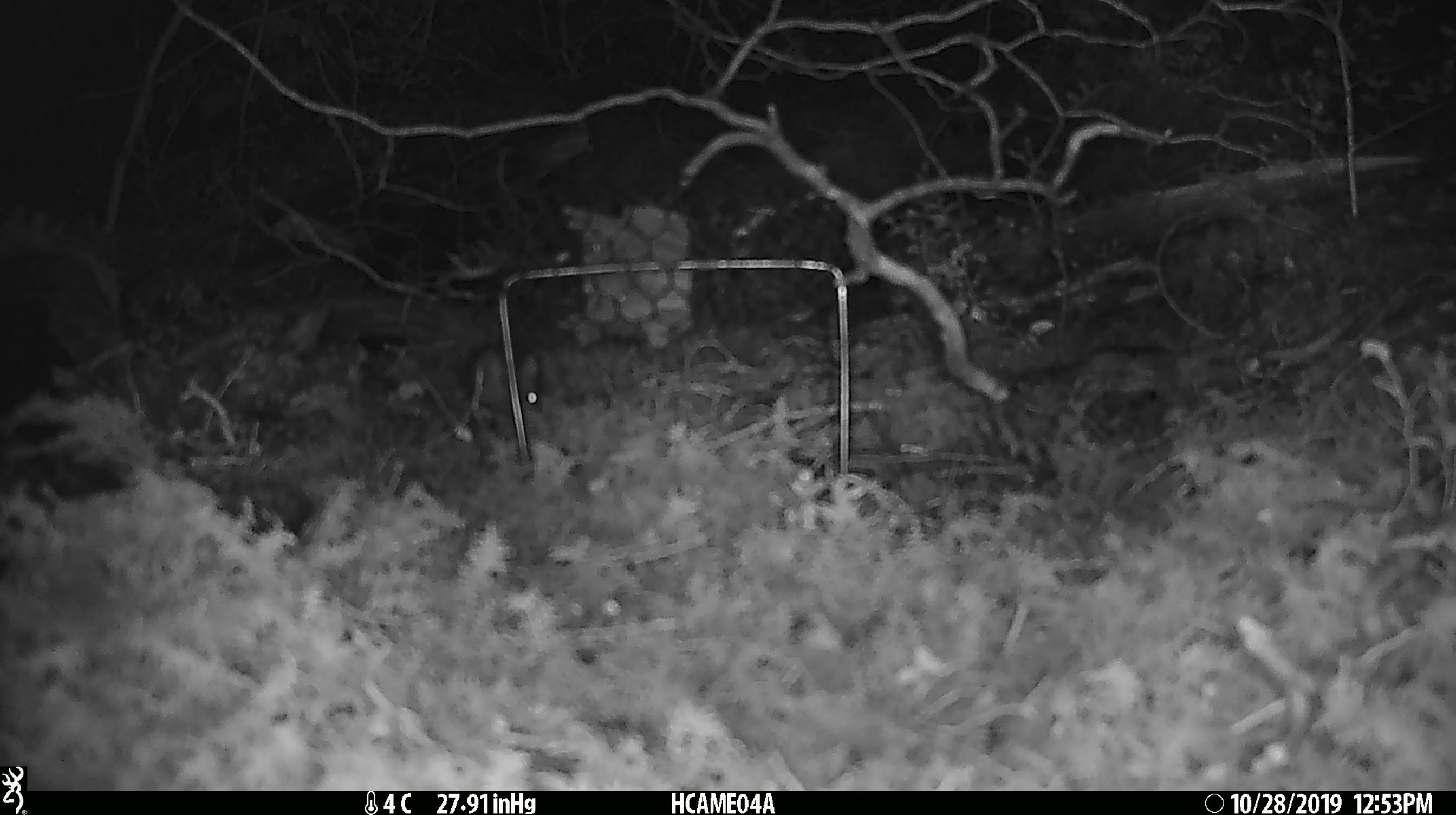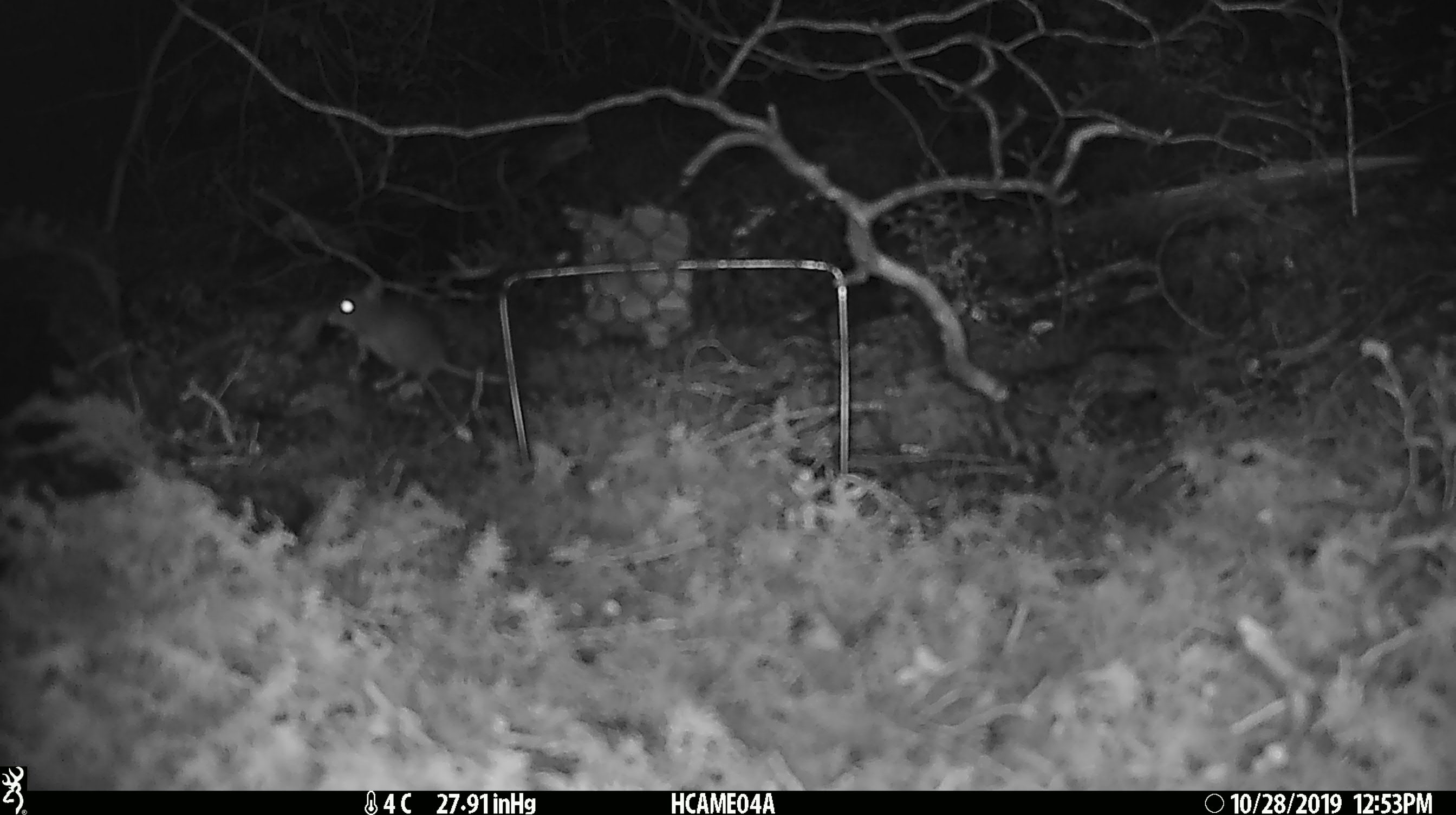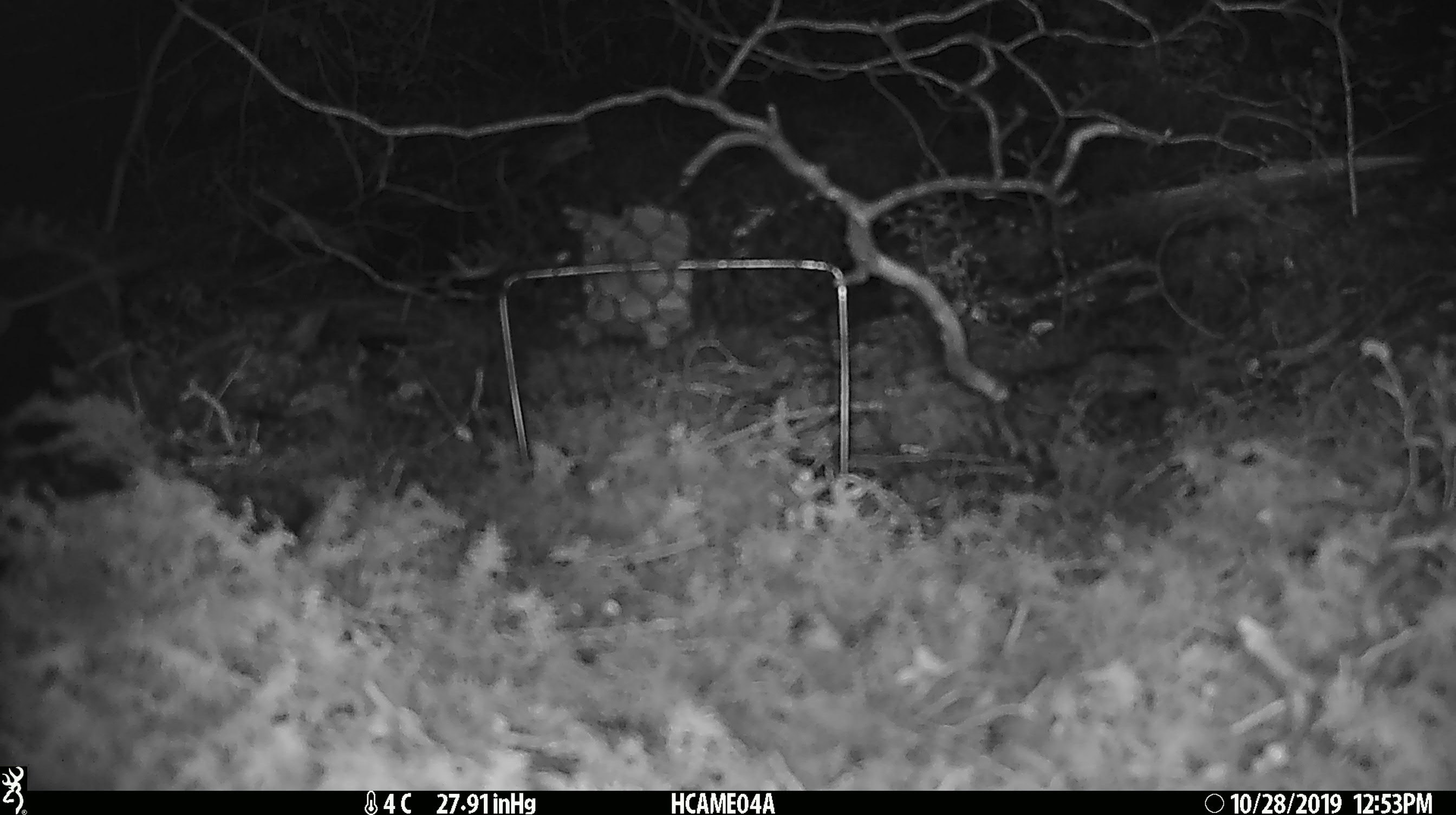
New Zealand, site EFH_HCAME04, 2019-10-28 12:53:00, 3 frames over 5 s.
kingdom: Animalia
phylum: Chordata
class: Mammalia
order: Rodentia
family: Muridae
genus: Mus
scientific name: Mus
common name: mouse